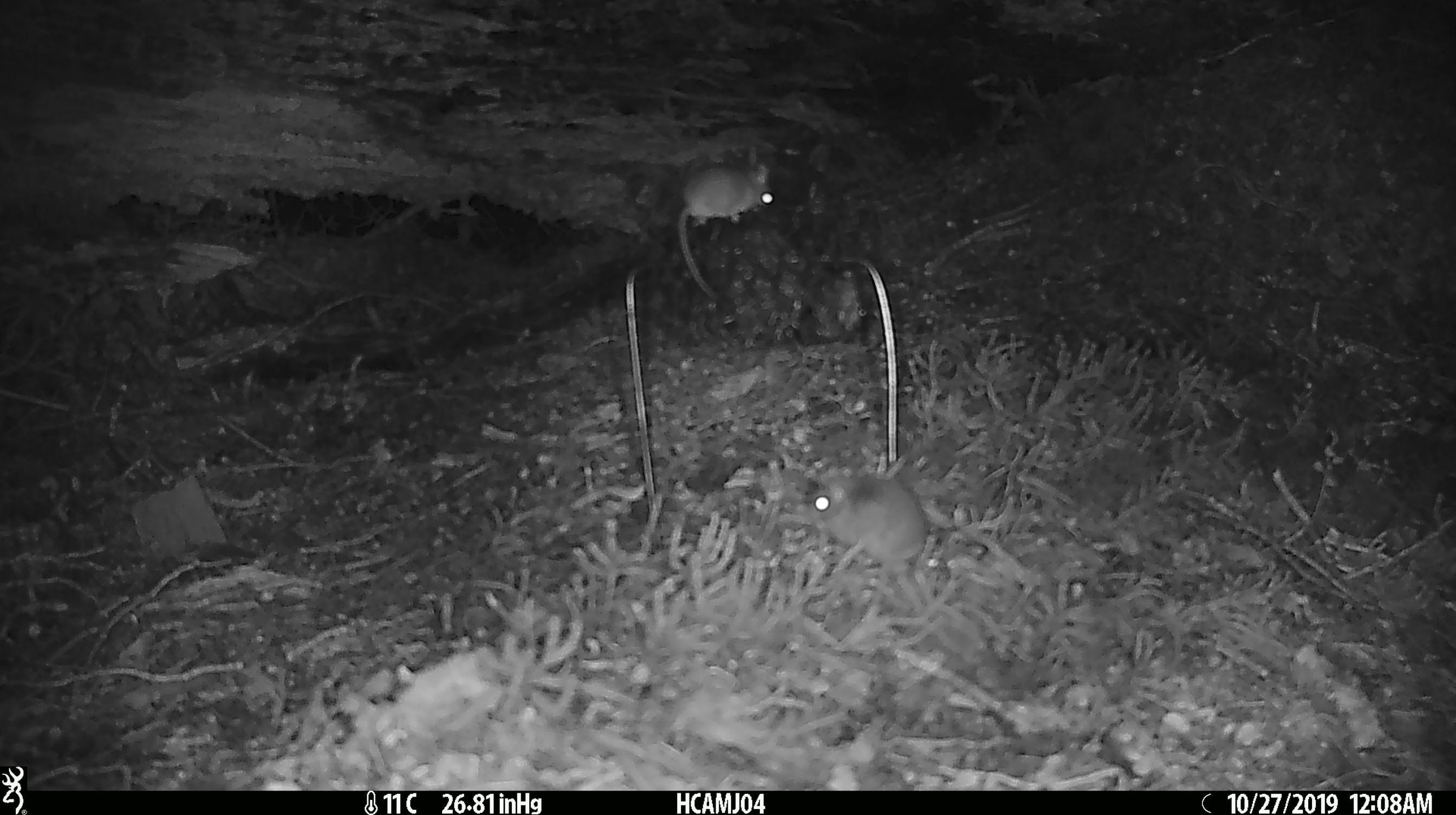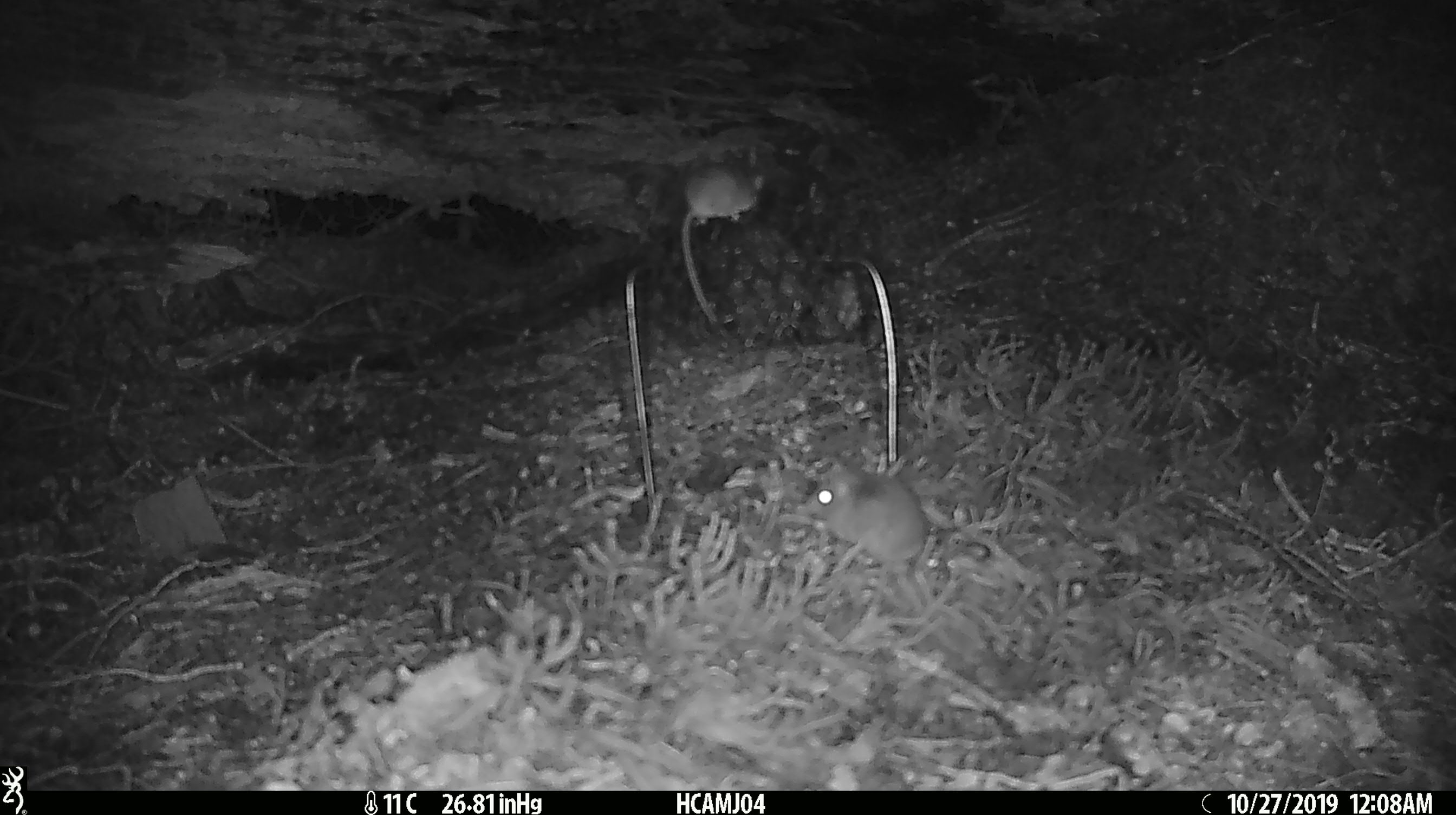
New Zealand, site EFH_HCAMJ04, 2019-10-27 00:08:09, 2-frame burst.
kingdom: Animalia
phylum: Chordata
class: Mammalia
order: Rodentia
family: Muridae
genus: Mus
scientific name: Mus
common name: mouse